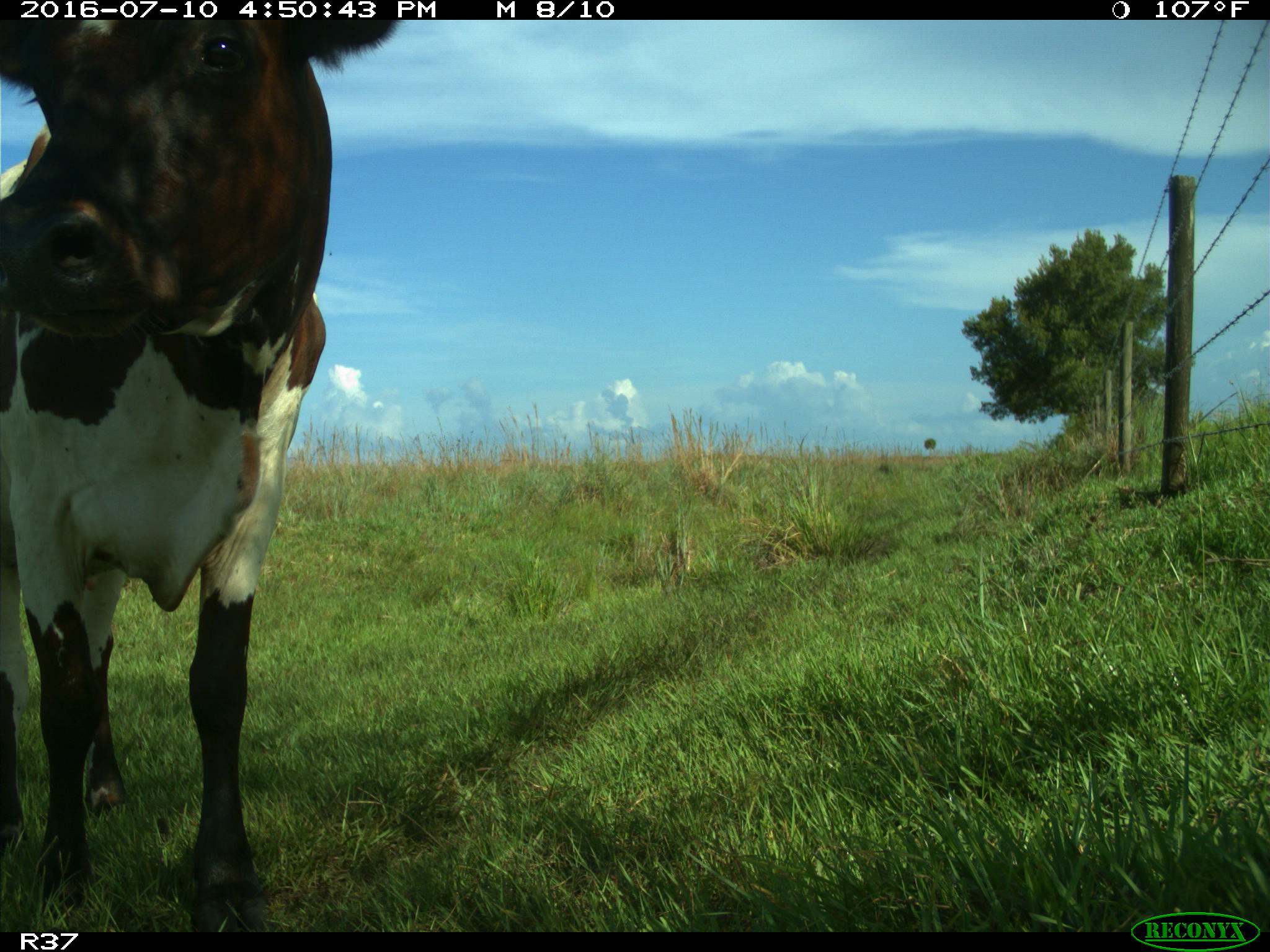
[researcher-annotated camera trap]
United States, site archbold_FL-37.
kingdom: Animalia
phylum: Chordata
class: Mammalia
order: Artiodactyla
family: Bovidae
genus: Bos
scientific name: Bos taurus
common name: domestic cow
Bos taurus (domestic cow).